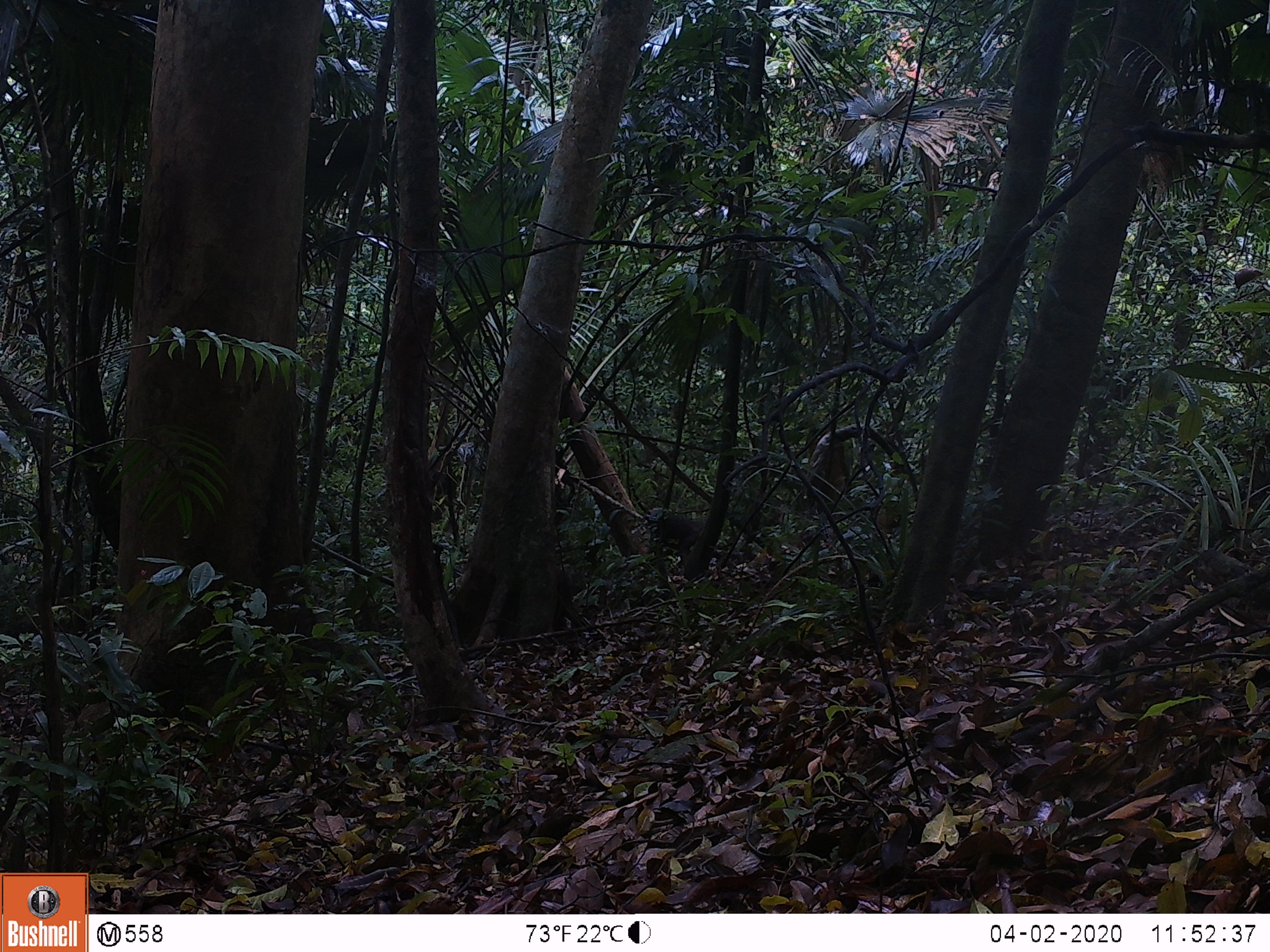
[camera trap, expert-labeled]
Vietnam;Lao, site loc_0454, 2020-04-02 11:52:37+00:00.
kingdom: Animalia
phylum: Chordata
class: Mammalia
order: Primates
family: Cercopithecidae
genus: Macaca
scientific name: Macaca arctoides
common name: stump-tailed macaque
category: stump tailed macaque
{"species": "stump tailed macaque (stump-tailed macaque) (Macaca arctoides)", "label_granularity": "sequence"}